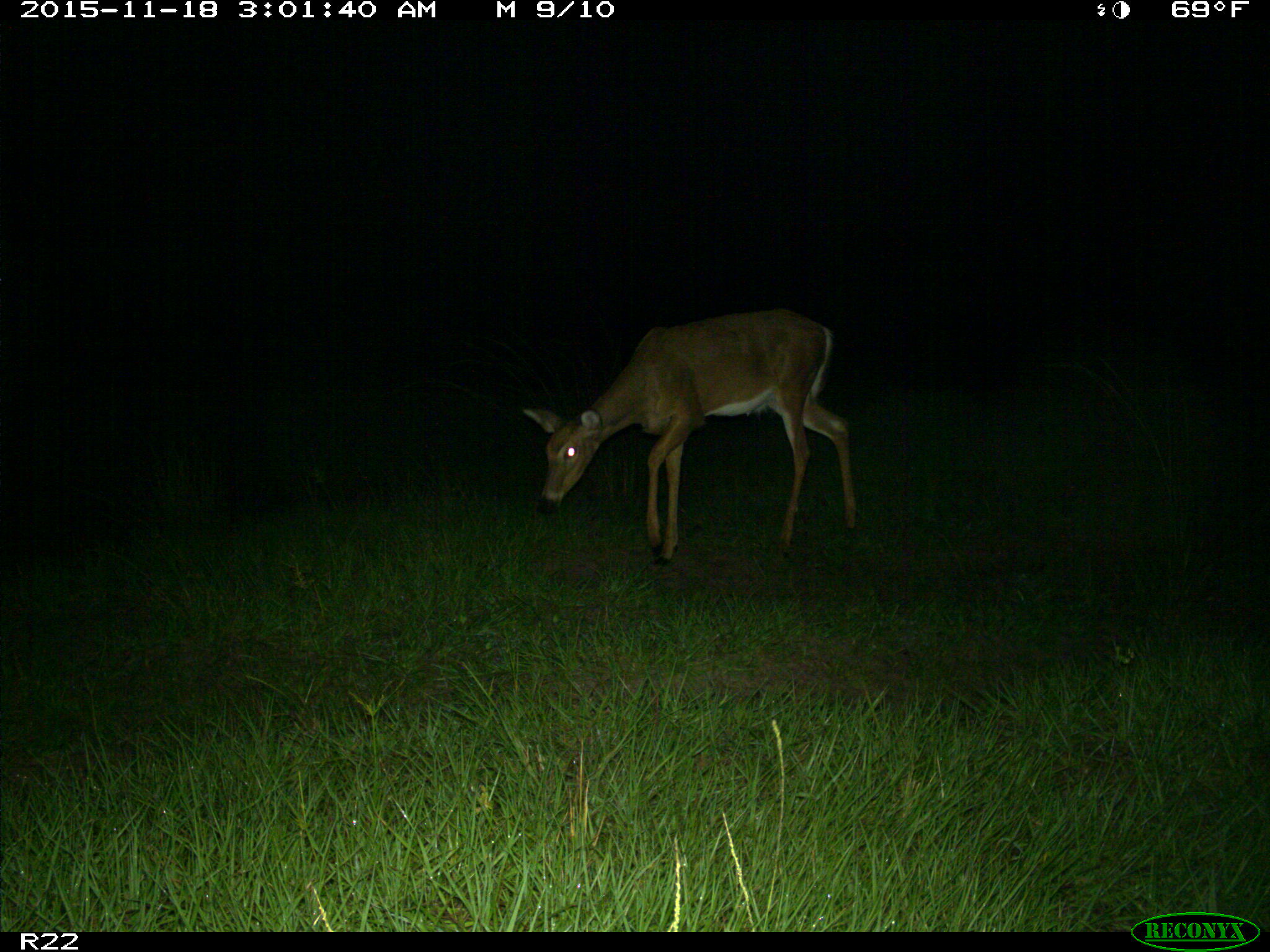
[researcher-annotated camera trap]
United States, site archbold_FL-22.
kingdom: Animalia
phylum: Chordata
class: Mammalia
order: Artiodactyla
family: Cervidae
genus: Odocoileus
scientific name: Odocoileus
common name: deer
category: unidentified deer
Unidentified deer (deer) (Odocoileus).